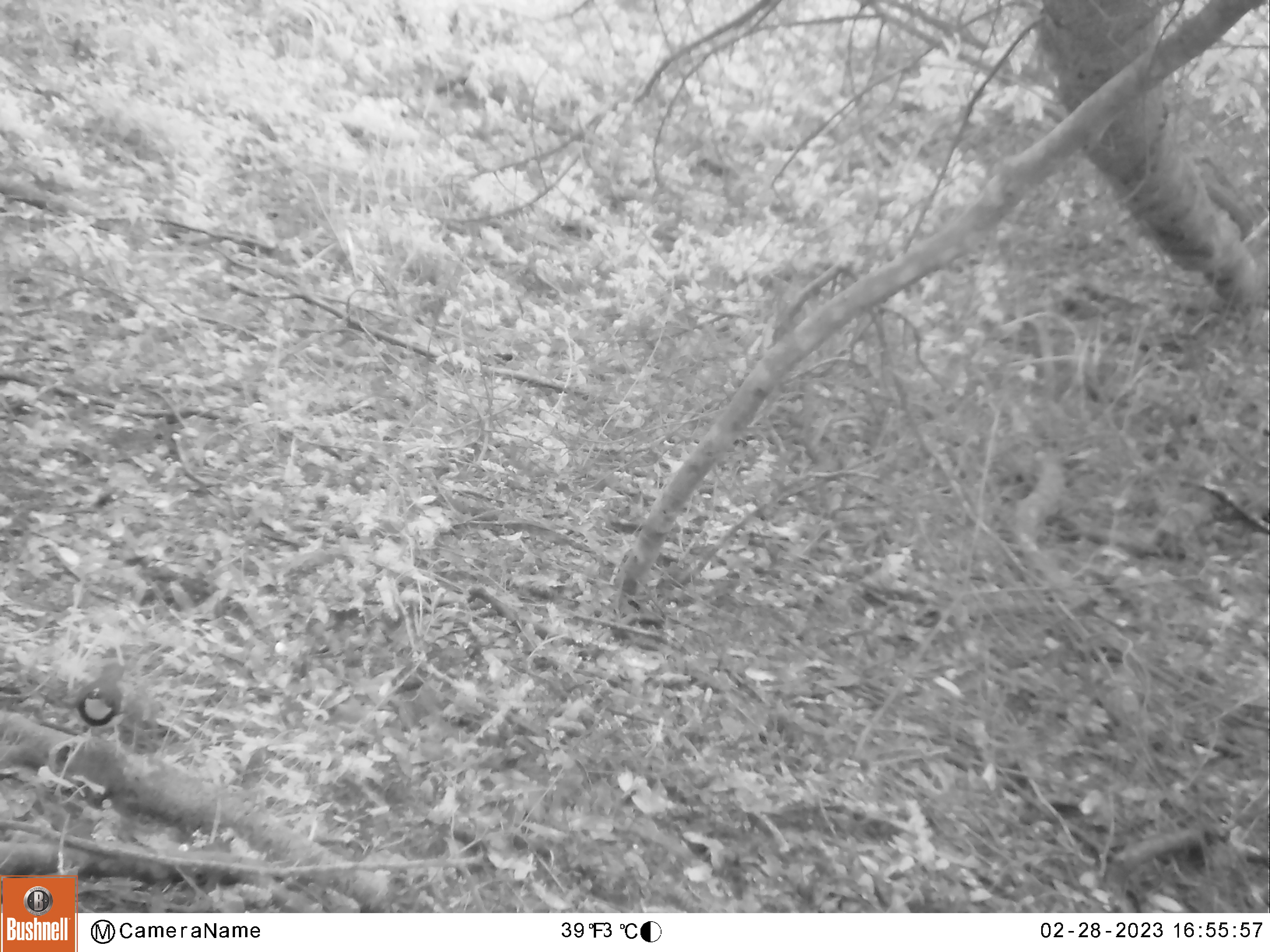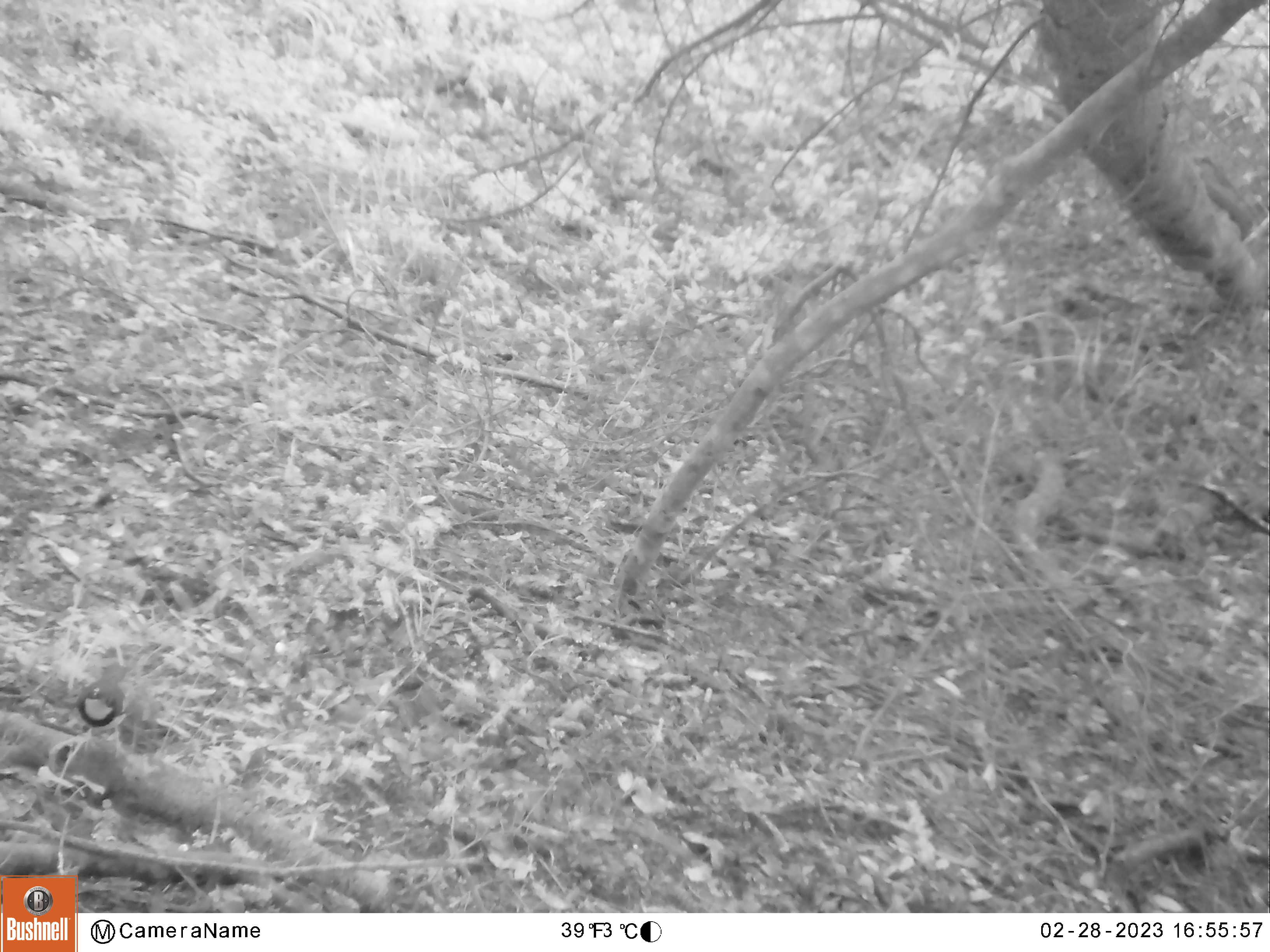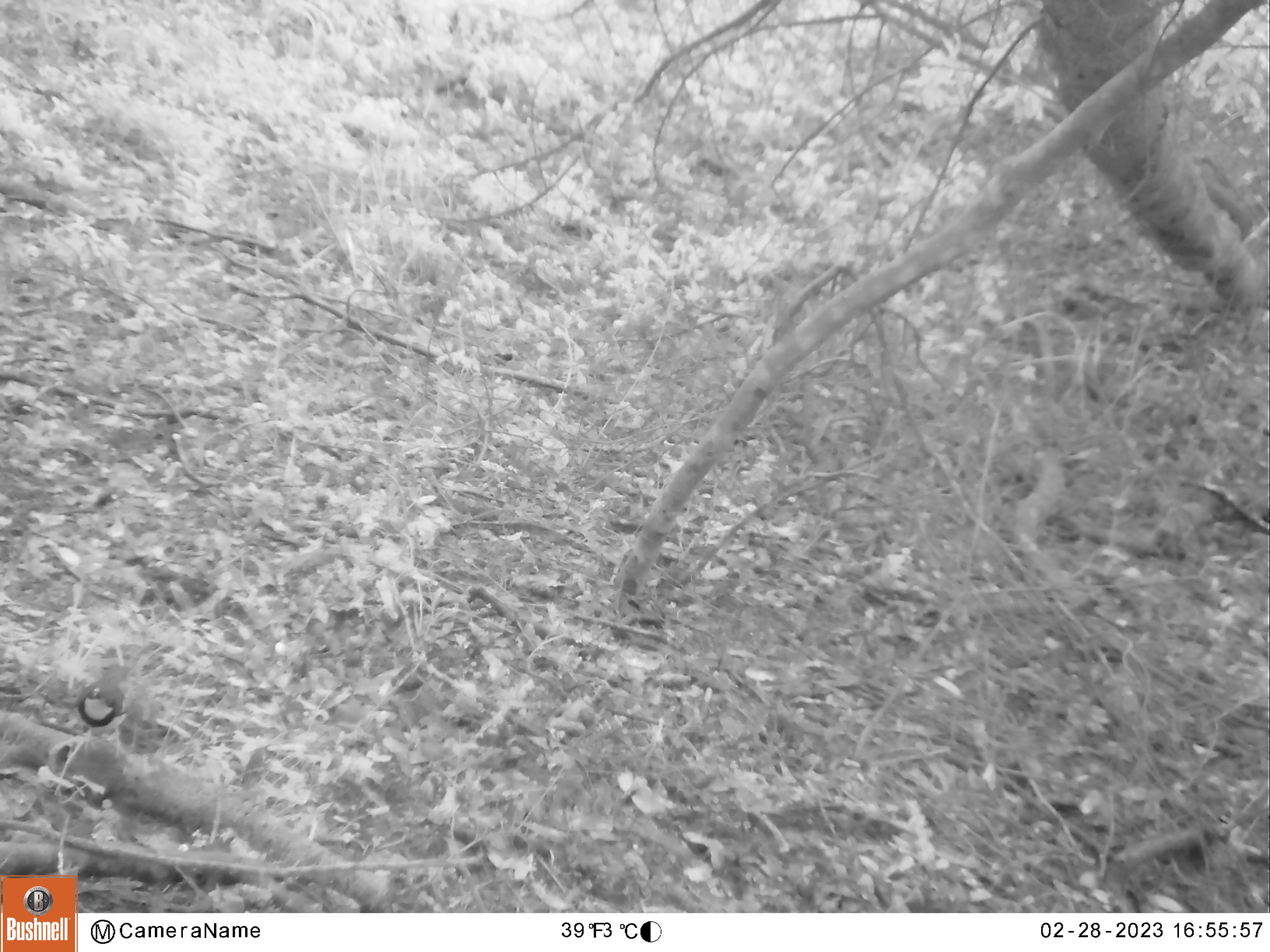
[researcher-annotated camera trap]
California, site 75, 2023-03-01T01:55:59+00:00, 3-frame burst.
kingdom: Animalia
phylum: Chordata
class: Aves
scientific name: Aves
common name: bird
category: unknown bird